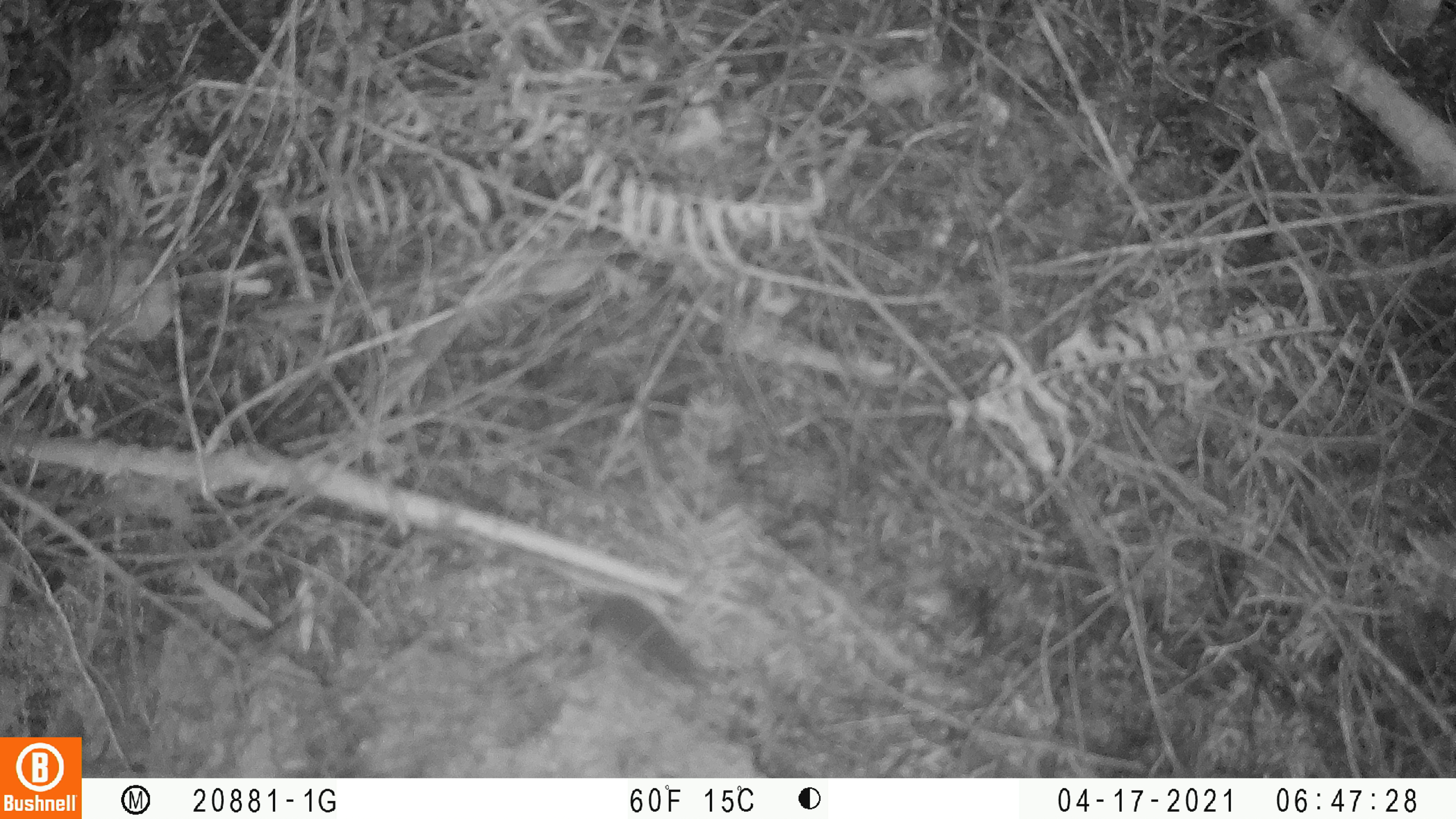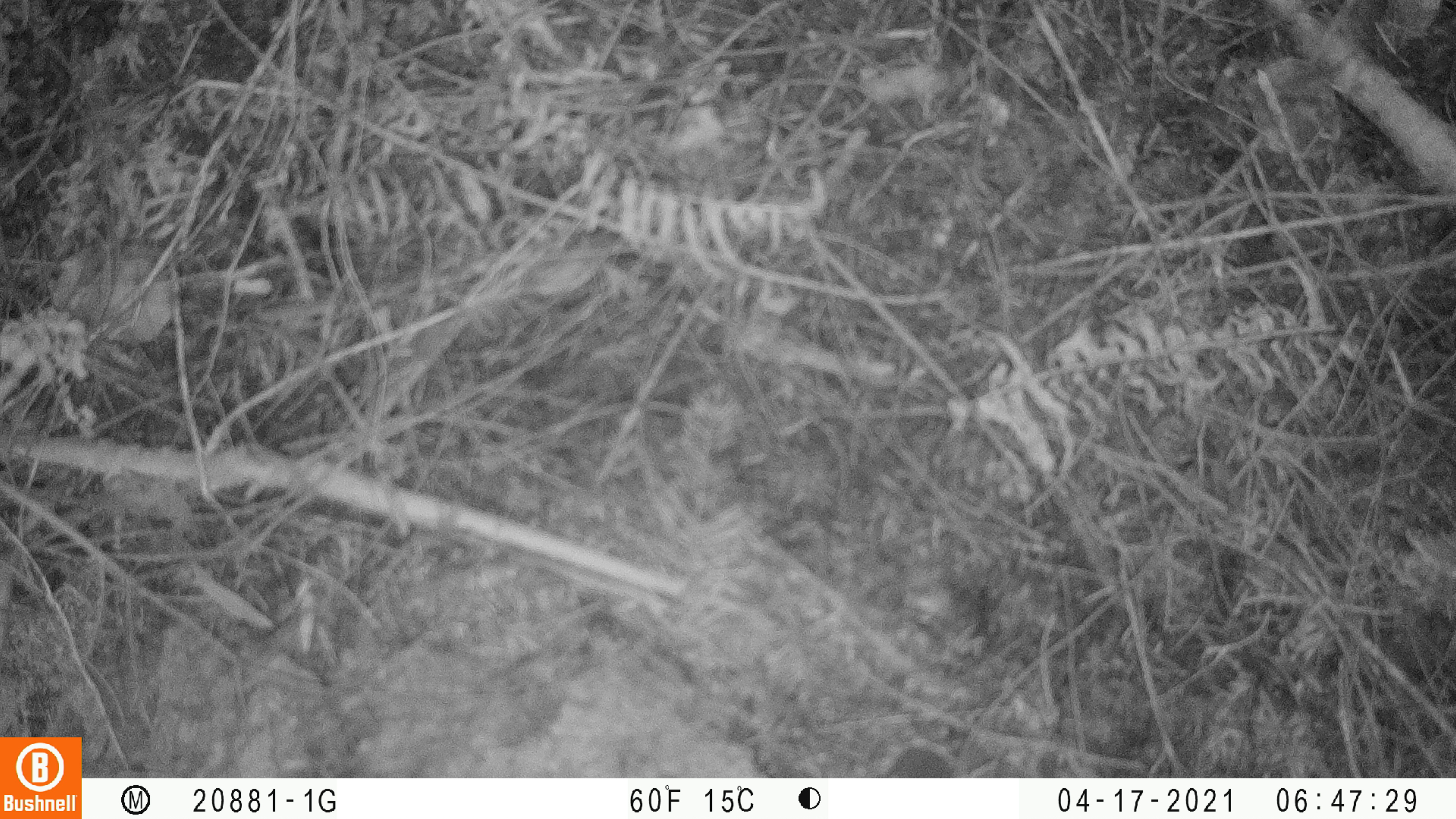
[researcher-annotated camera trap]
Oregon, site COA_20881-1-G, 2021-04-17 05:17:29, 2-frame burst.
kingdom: Animalia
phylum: Chordata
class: Mammalia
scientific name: Mammalia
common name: small mammal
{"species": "small mammal (Mammalia)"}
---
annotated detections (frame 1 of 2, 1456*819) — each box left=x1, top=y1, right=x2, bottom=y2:
small mammal: left=525, top=550, right=816, bottom=752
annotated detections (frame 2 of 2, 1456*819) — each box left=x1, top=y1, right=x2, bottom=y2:
small mammal: left=851, top=669, right=1036, bottom=776